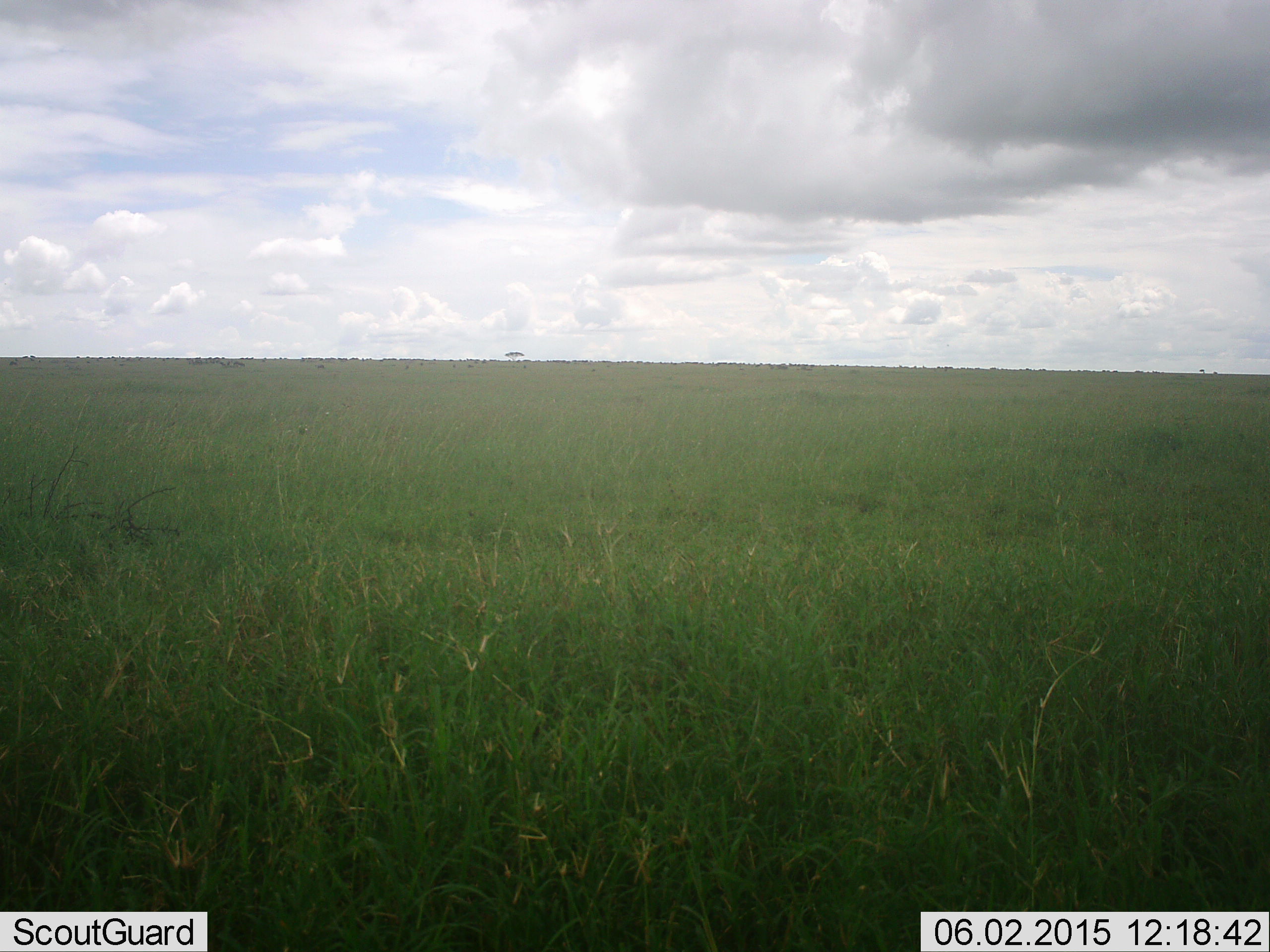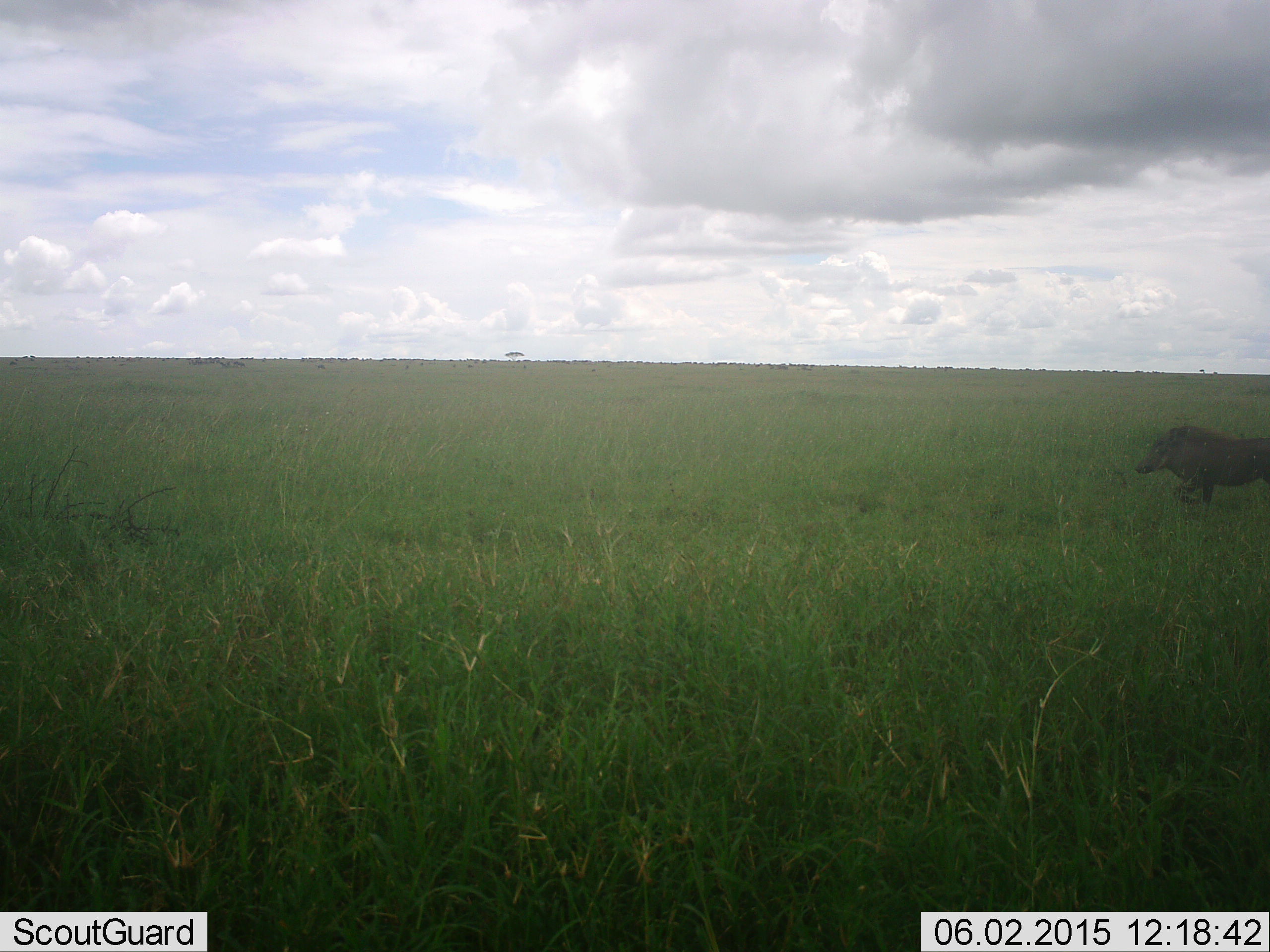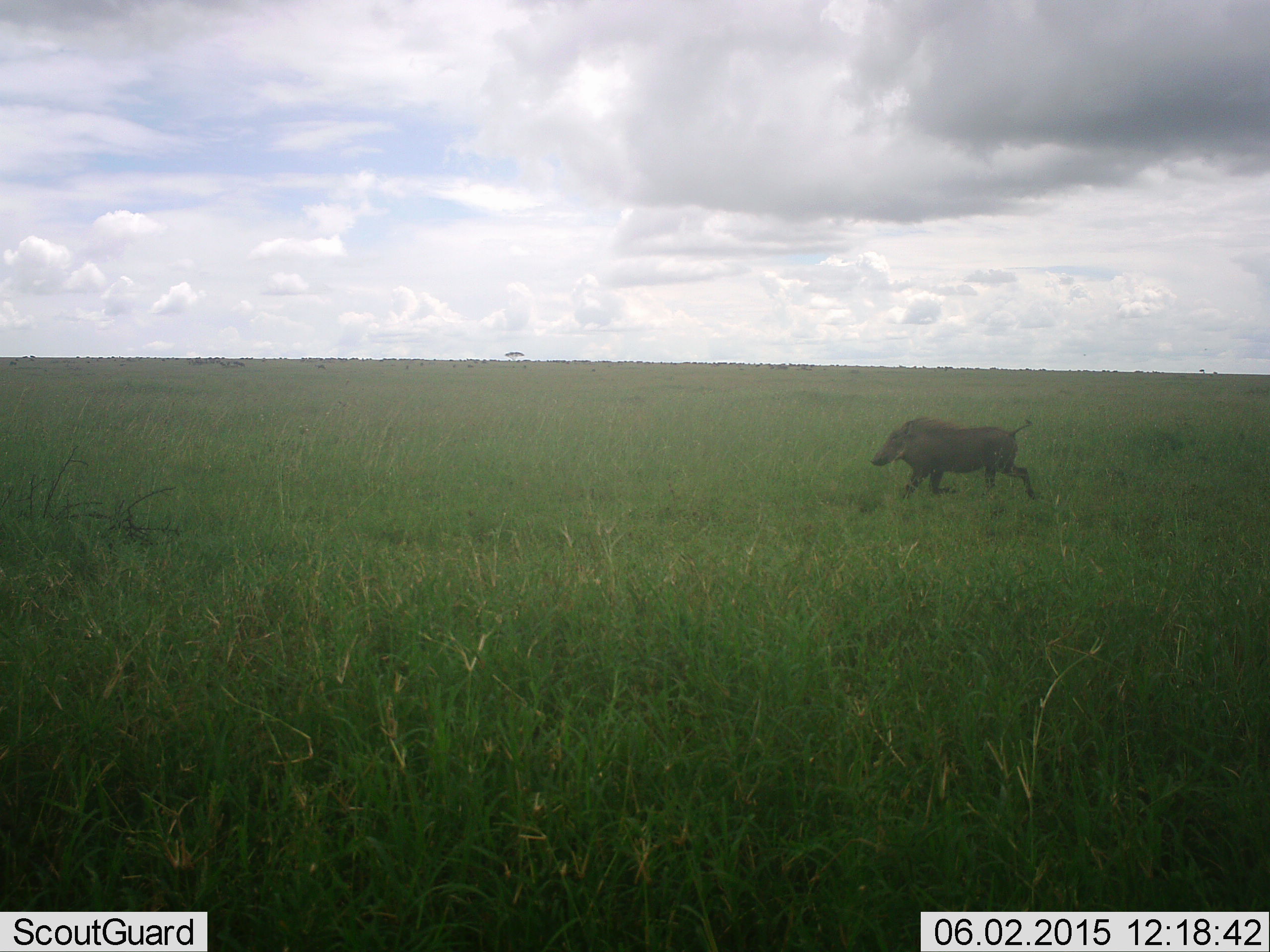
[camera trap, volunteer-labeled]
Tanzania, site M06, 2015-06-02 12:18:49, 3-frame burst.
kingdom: Animalia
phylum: Chordata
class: Mammalia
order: Artiodactyla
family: Suidae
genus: Phacochoerus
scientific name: Phacochoerus africanus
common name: warthog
Warthog (Phacochoerus africanus), count 1. Behavior (volunteer vote fractions): standing 0%, resting 0%, moving 100%, interacting 0%. Young present (vote fraction): 0%. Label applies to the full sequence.